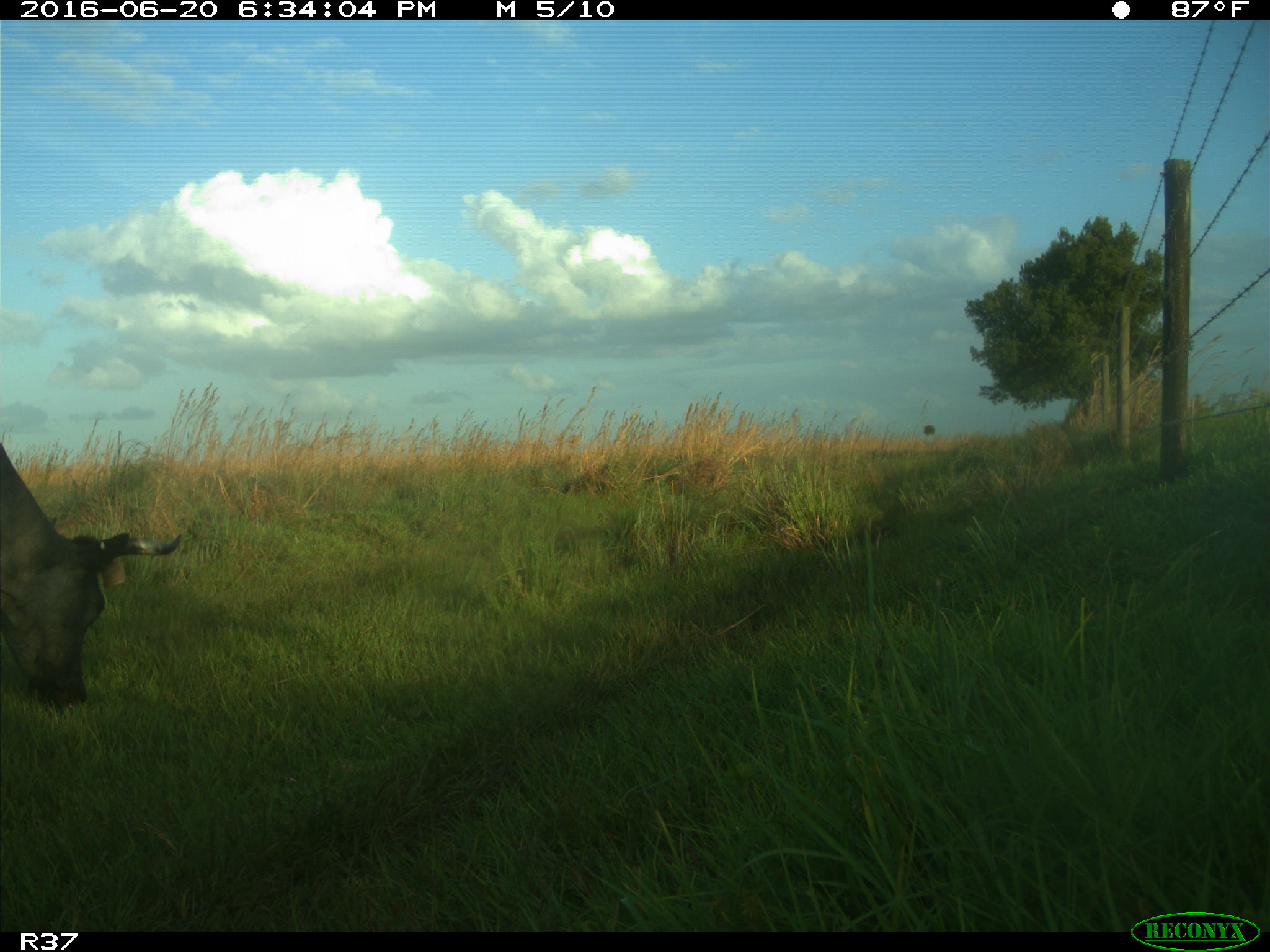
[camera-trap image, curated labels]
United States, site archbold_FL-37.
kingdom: Animalia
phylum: Chordata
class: Mammalia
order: Artiodactyla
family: Bovidae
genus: Bos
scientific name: Bos taurus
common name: domestic cow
Bos taurus (domestic cow).